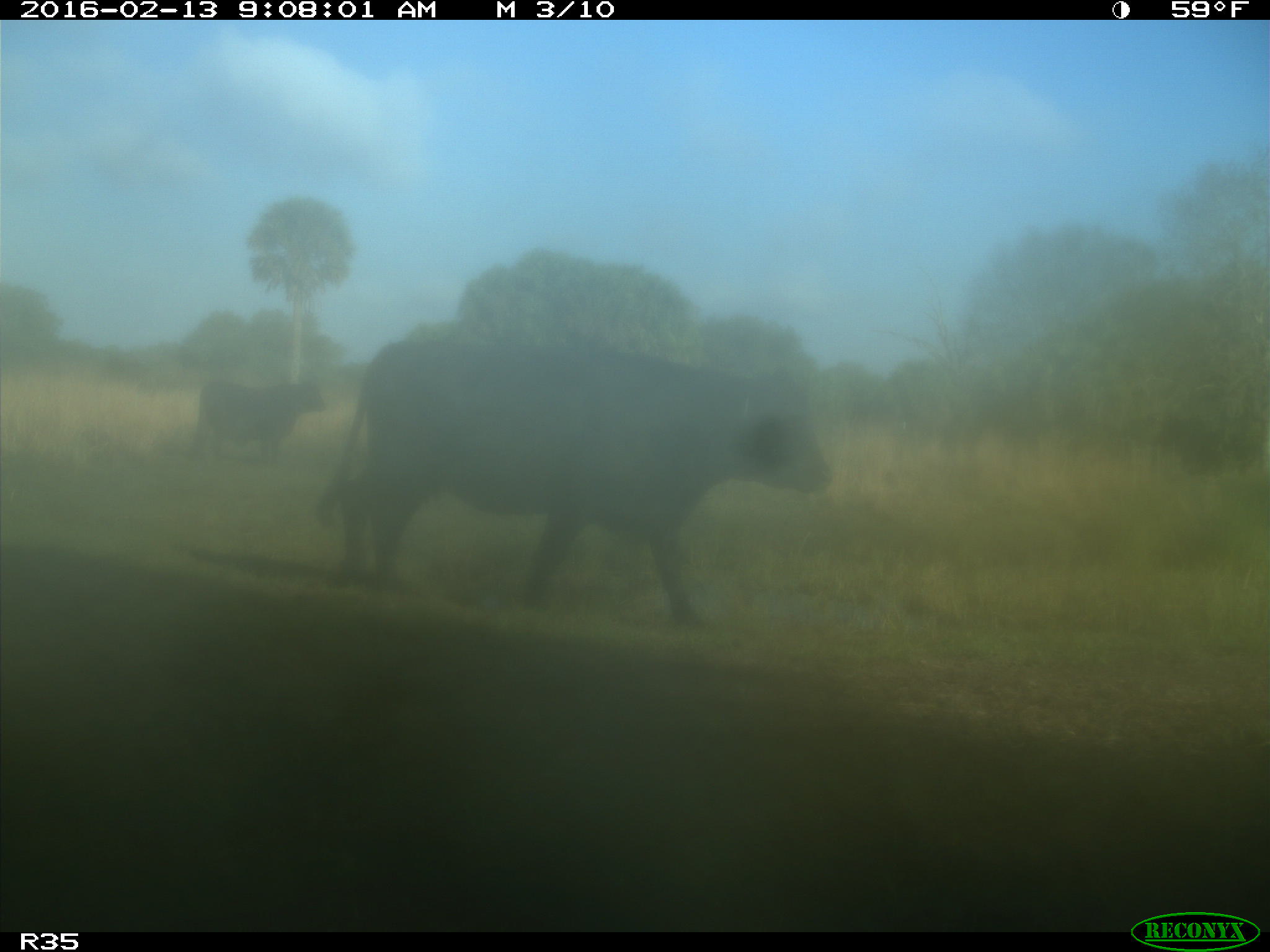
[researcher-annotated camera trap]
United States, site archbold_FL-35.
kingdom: Animalia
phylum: Chordata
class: Mammalia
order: Artiodactyla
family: Bovidae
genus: Bos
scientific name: Bos taurus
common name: domestic cow